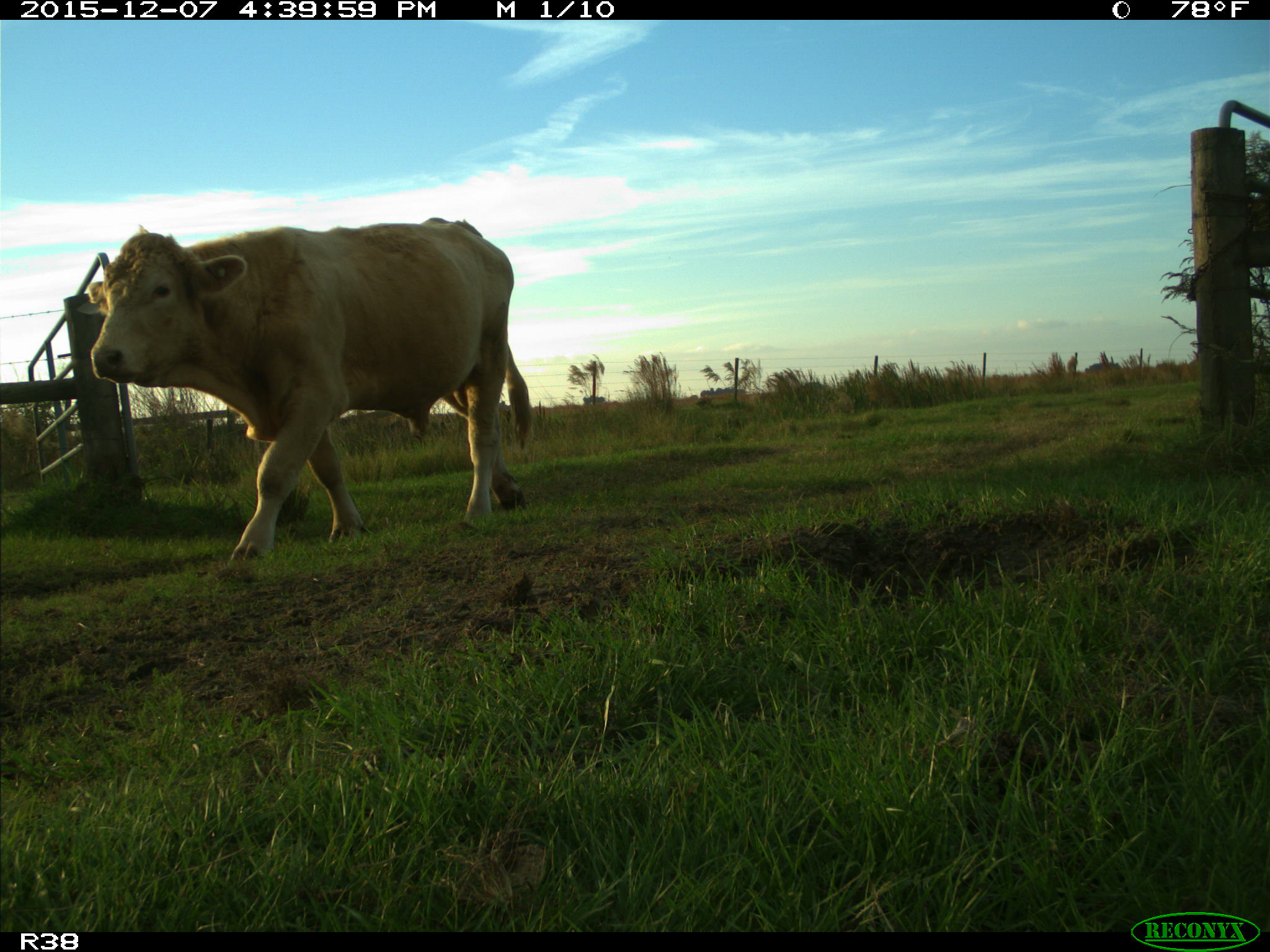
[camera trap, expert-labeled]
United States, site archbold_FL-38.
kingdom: Animalia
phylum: Chordata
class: Mammalia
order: Artiodactyla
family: Bovidae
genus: Bos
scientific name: Bos taurus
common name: domestic cow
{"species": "Bos taurus (domestic cow)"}